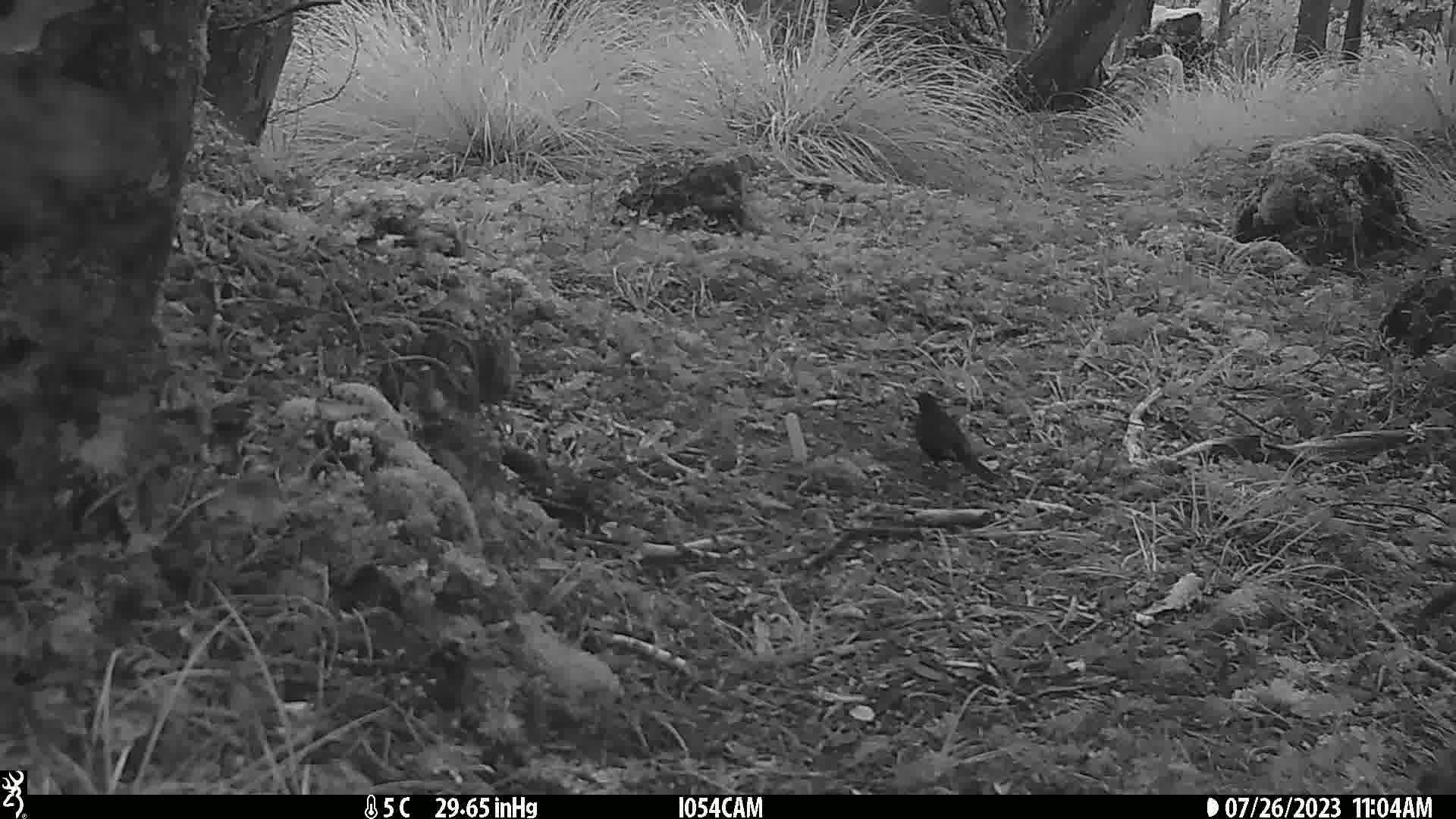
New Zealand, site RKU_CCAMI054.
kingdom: Animalia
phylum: Chordata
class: Aves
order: Passeriformes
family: Turdidae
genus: Turdus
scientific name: Turdus merula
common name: eurasian blackbird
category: blackbird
Blackbird (eurasian blackbird) (Turdus merula).